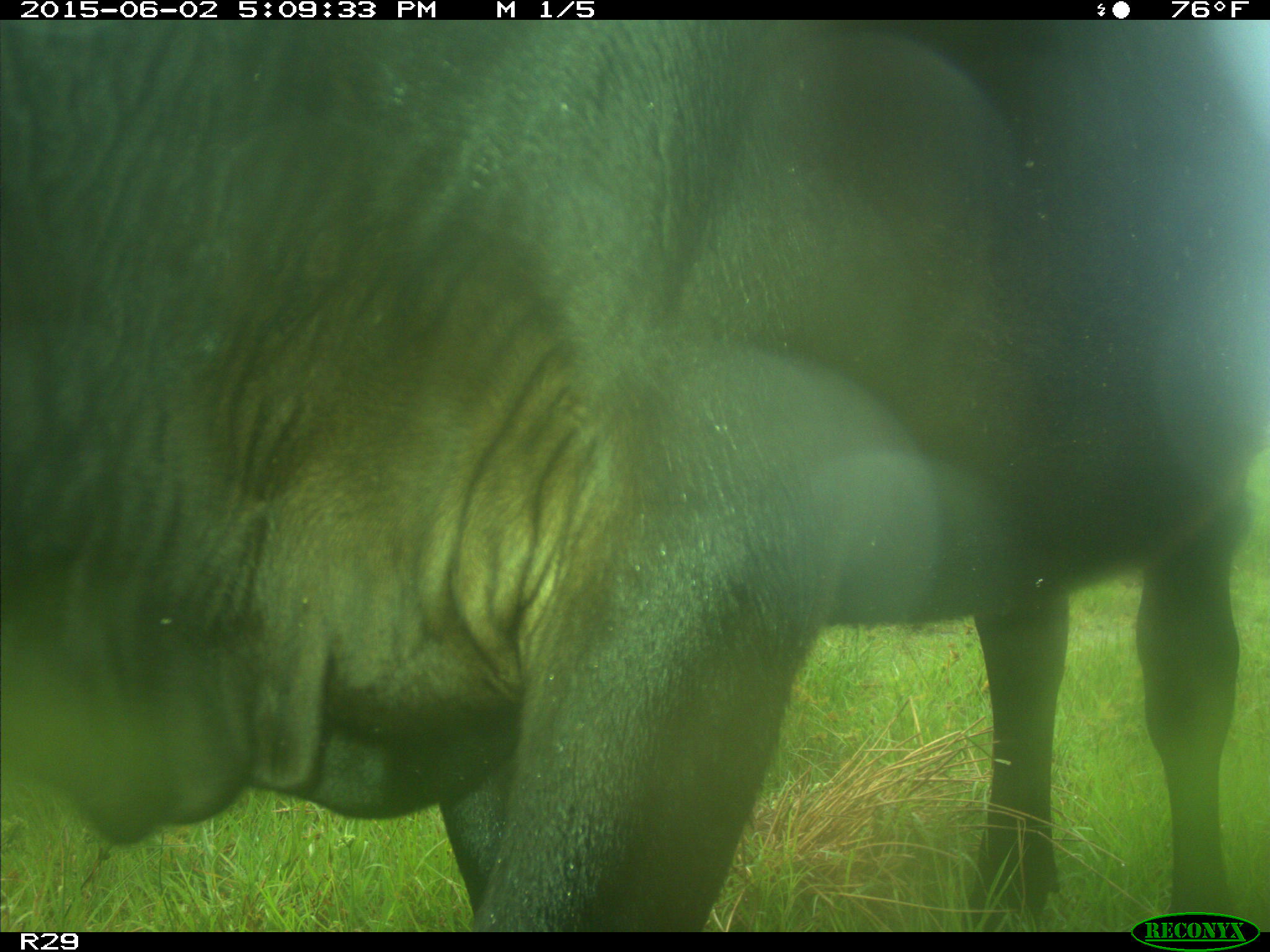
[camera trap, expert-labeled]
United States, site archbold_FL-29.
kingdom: Animalia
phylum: Chordata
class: Mammalia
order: Artiodactyla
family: Bovidae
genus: Bos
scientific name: Bos taurus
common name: domestic cow